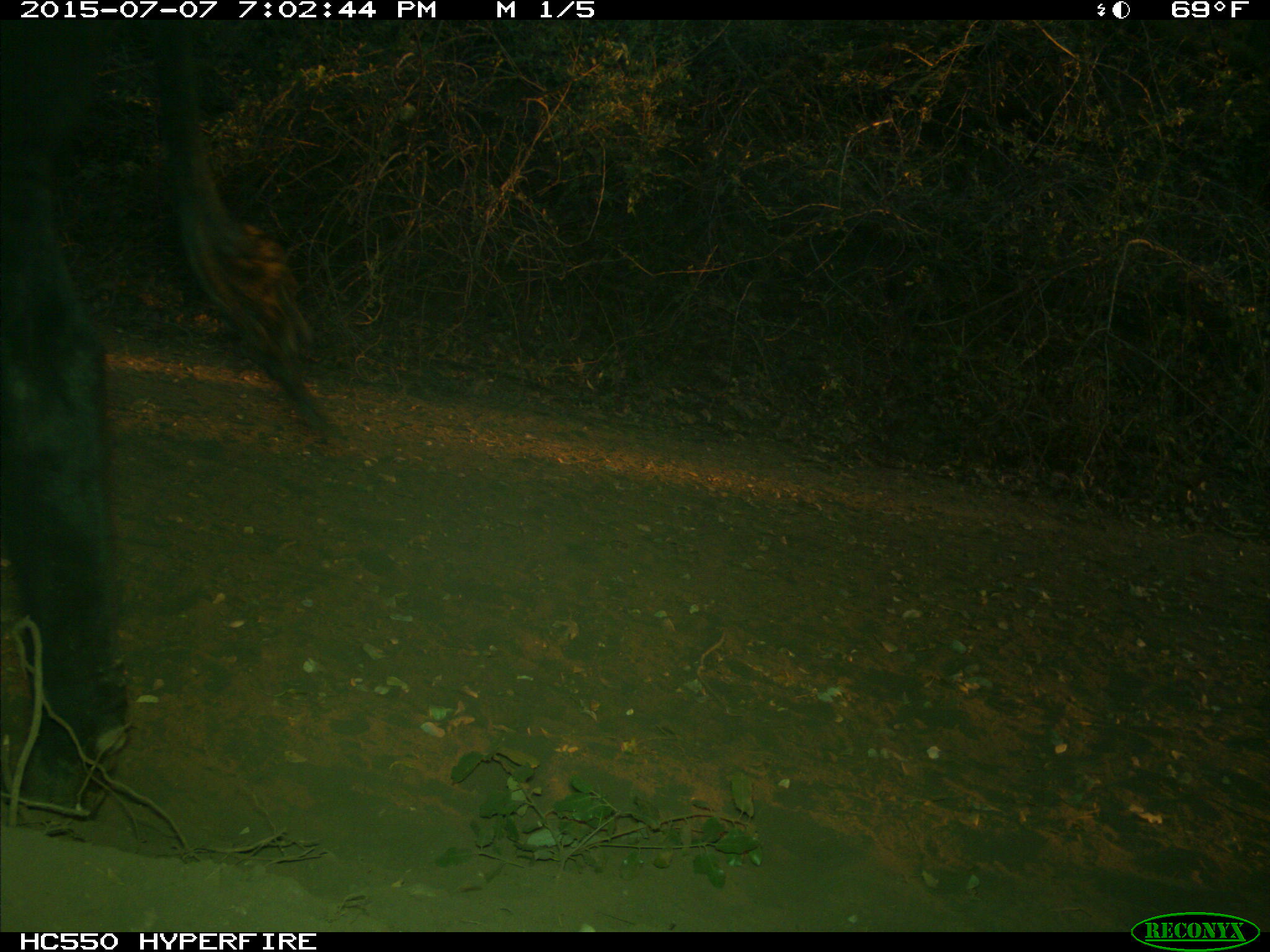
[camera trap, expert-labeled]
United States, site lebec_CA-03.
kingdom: Animalia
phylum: Chordata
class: Mammalia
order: Artiodactyla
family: Bovidae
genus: Bos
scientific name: Bos taurus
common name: domestic cow